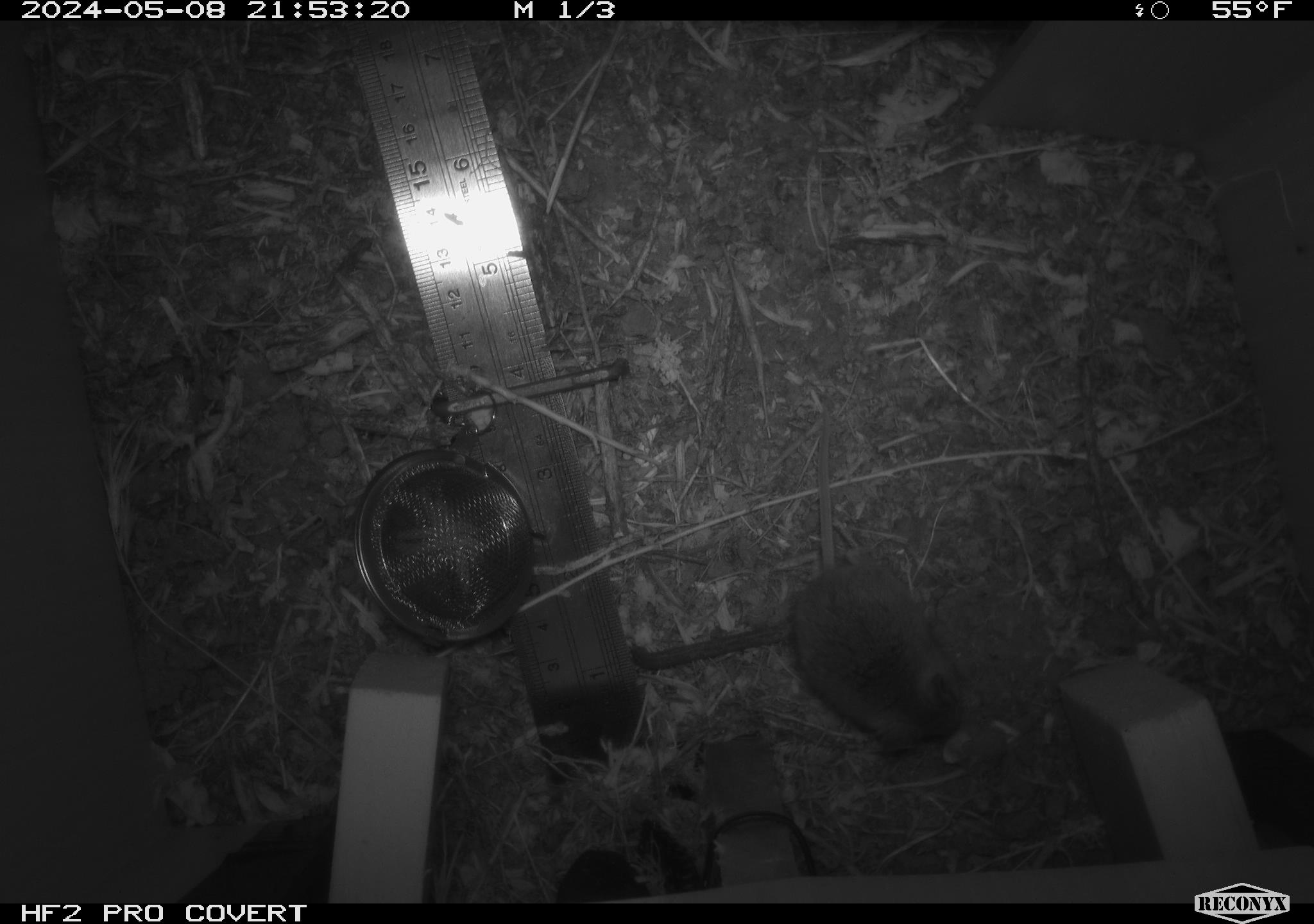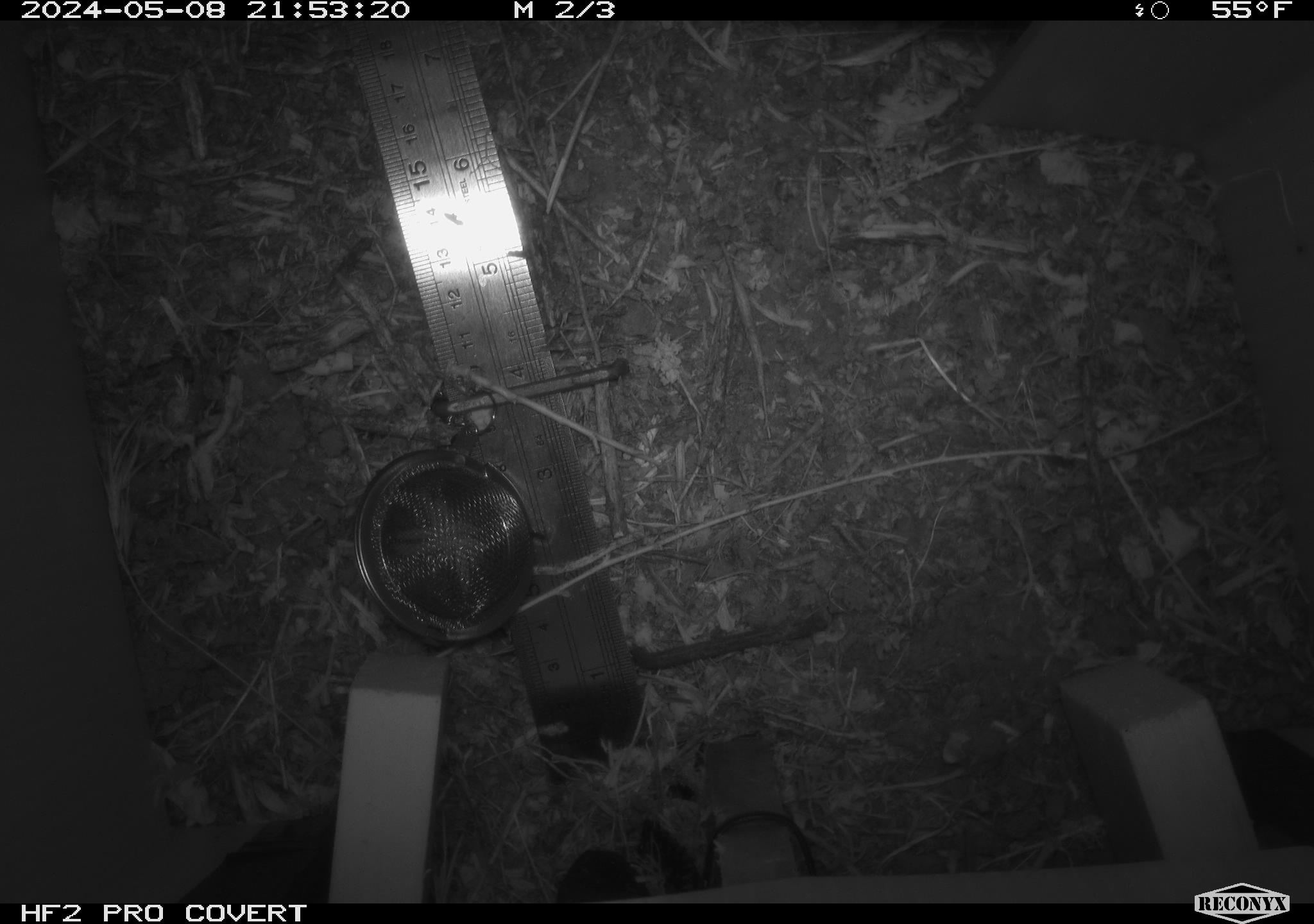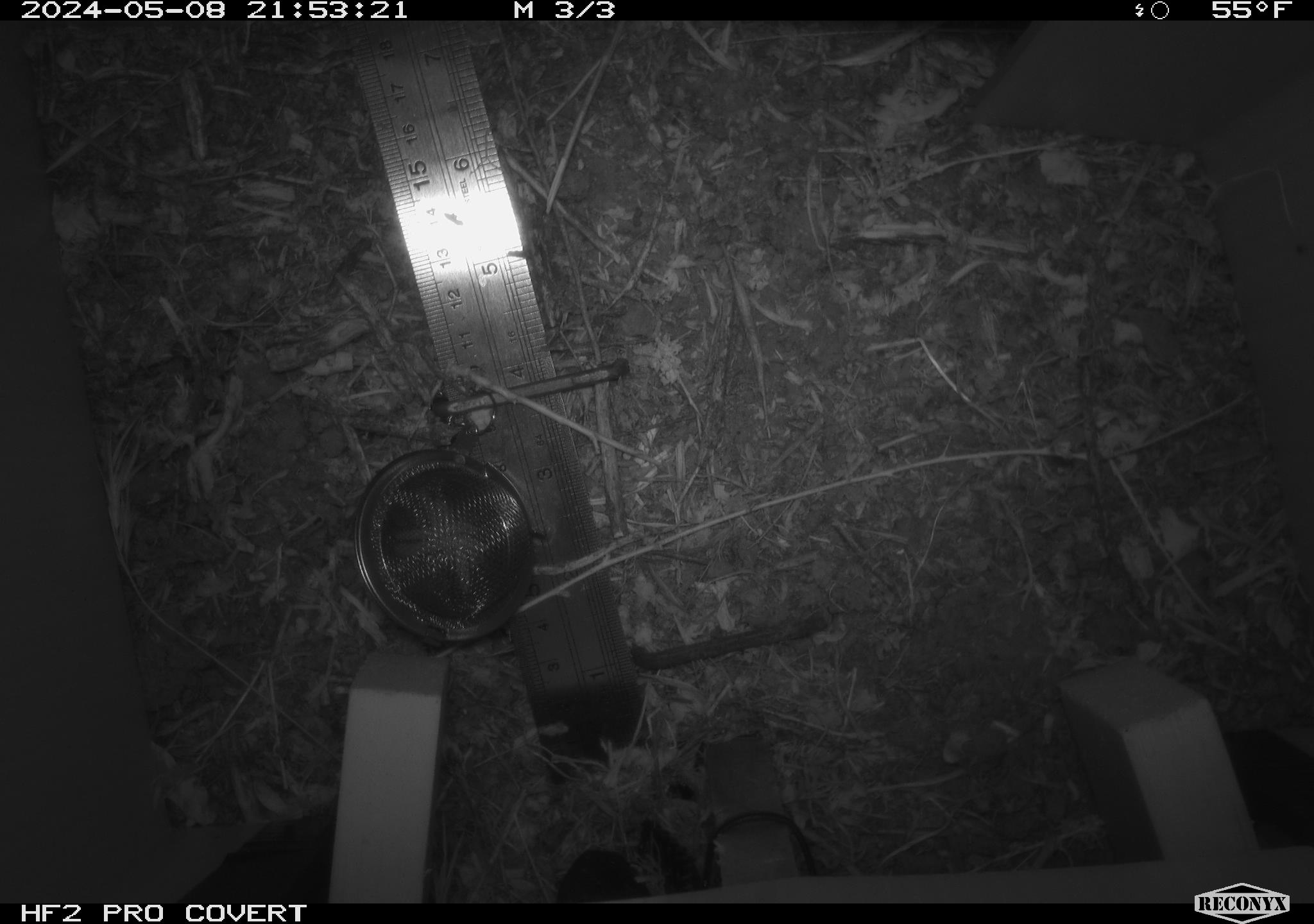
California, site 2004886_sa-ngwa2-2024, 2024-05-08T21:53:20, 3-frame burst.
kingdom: Animalia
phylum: Chordata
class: Mammalia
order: Rodentia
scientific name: Rodentia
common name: mouse species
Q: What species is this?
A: Mouse species (Rodentia).